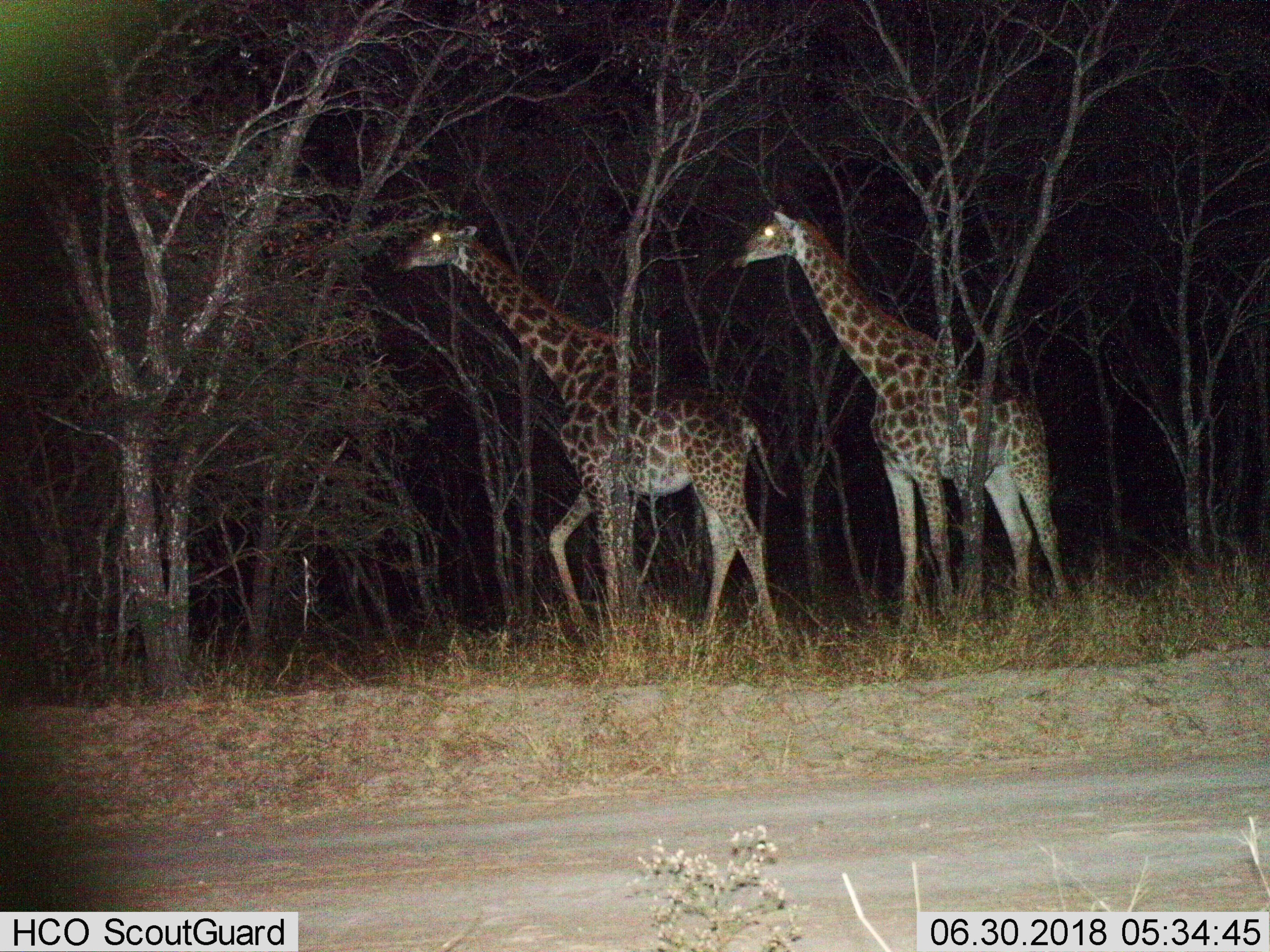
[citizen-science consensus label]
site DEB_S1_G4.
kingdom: Animalia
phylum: Chordata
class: Mammalia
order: Artiodactyla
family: Giraffidae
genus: Giraffa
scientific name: Giraffa camelopardalis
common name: giraffe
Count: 2.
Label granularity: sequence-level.